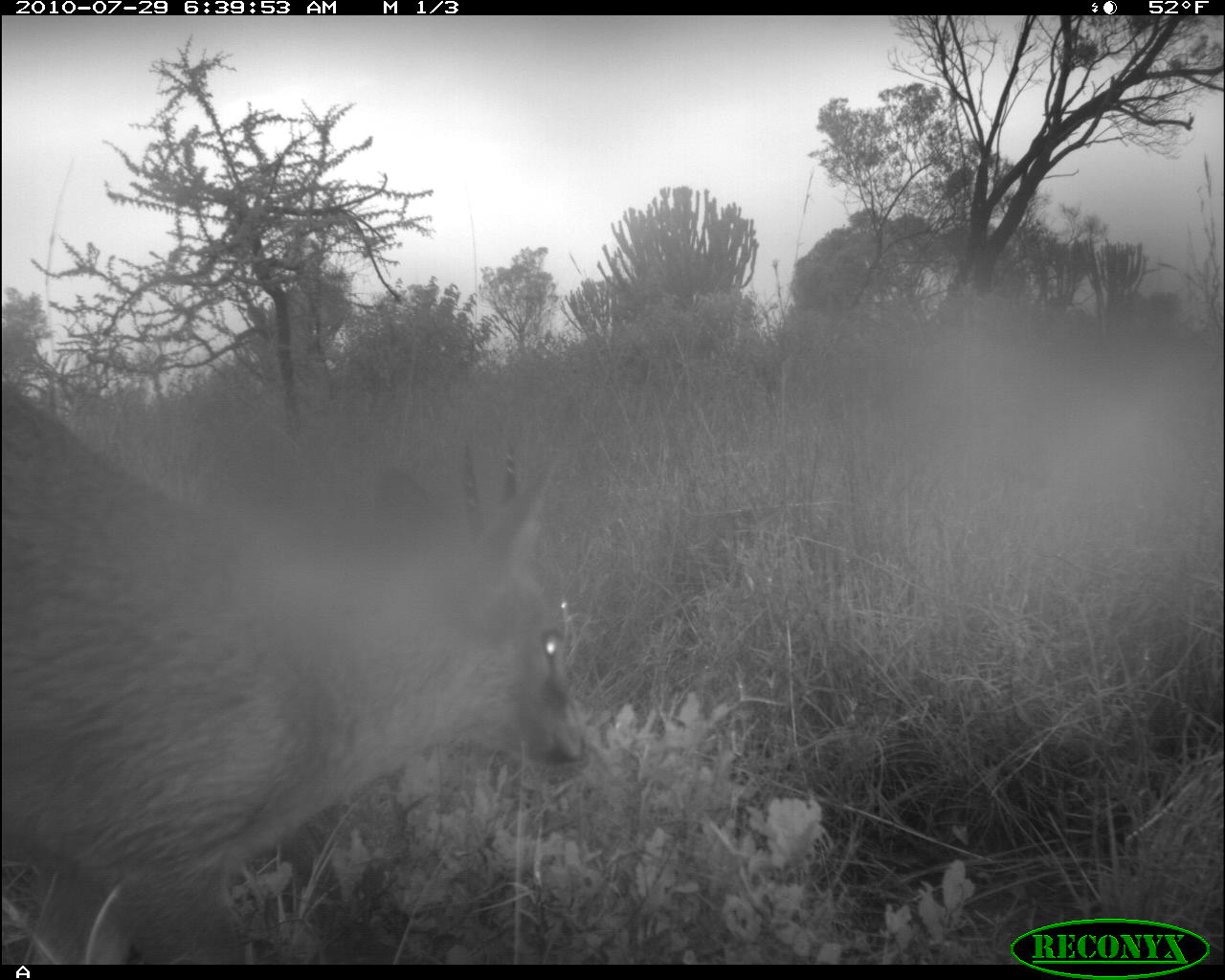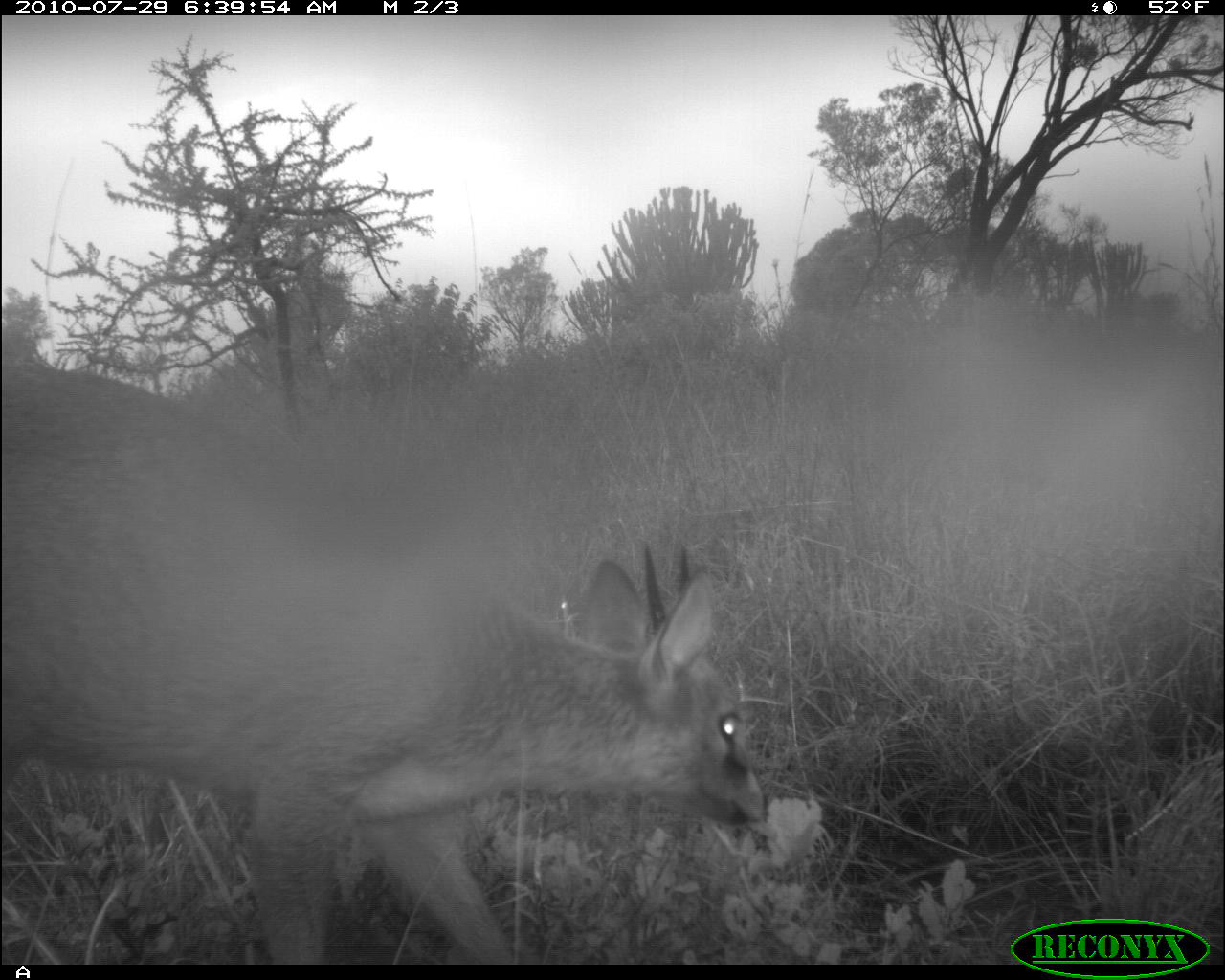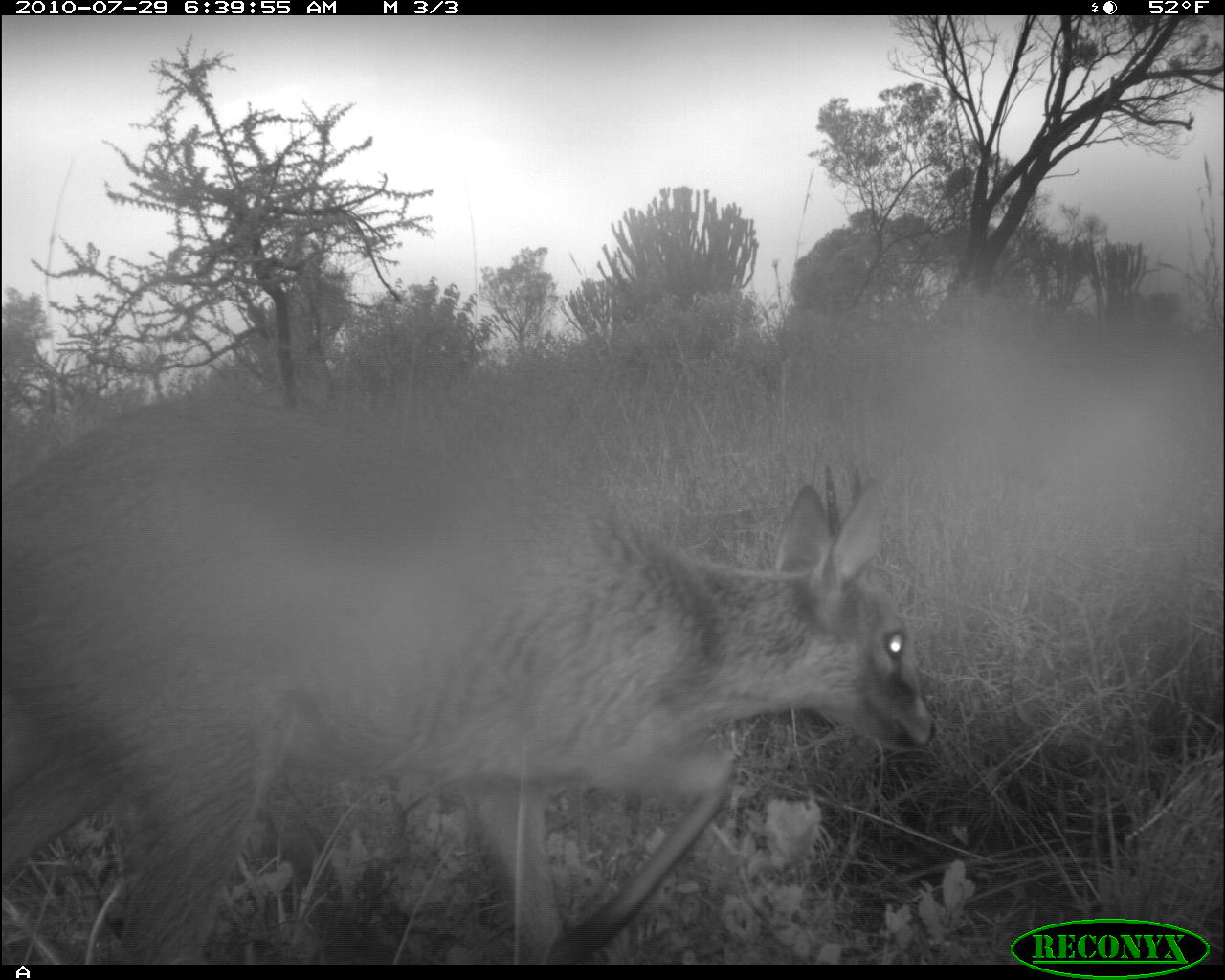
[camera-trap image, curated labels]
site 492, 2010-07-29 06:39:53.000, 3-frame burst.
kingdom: Animalia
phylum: Chordata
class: Mammalia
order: Artiodactyla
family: Bovidae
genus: Tragelaphus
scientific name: Tragelaphus oryx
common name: eland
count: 1